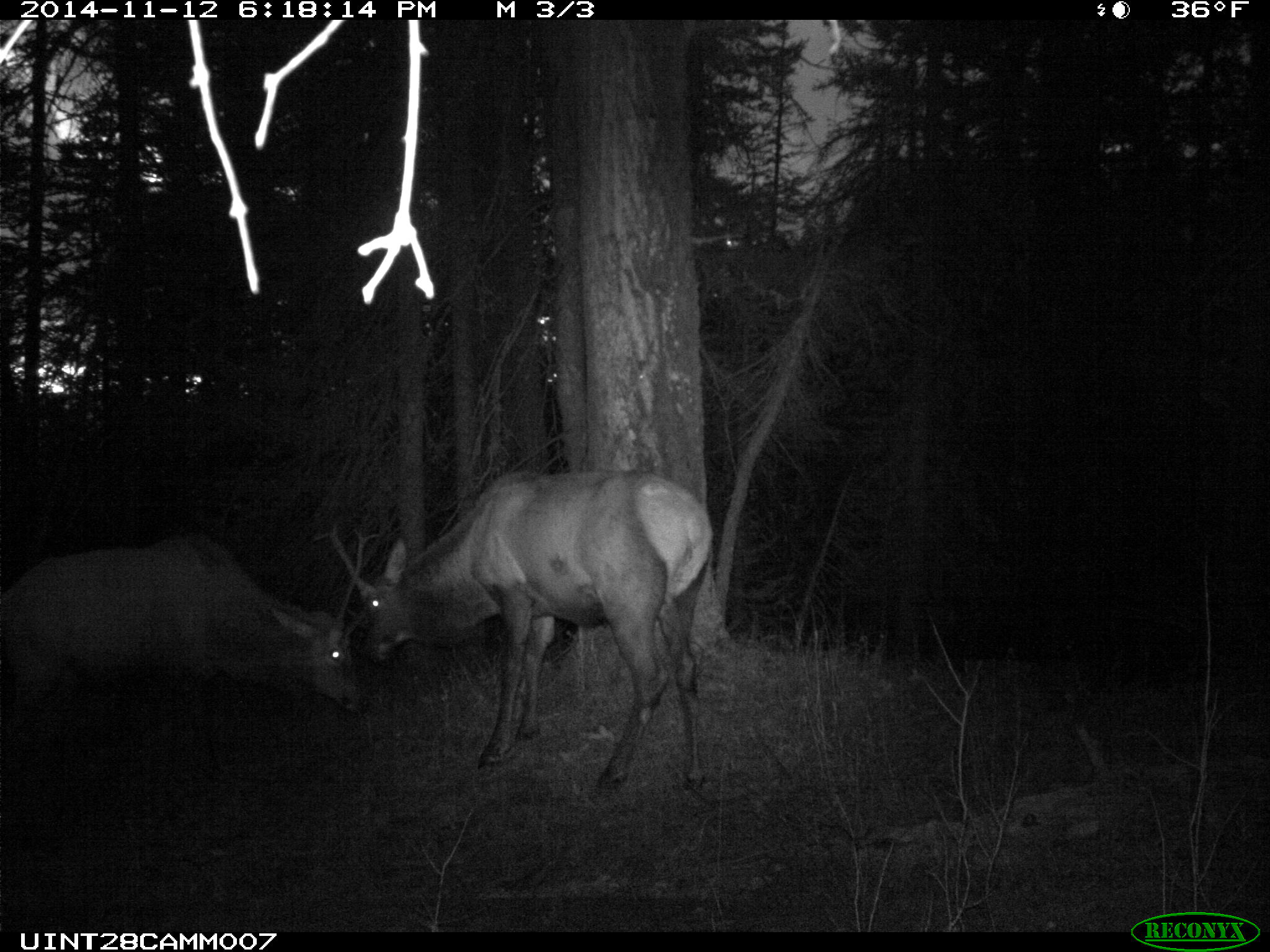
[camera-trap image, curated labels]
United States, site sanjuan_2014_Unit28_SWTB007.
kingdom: Animalia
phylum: Chordata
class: Mammalia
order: Artiodactyla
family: Cervidae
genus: Cervus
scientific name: Cervus elaphus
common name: red deer